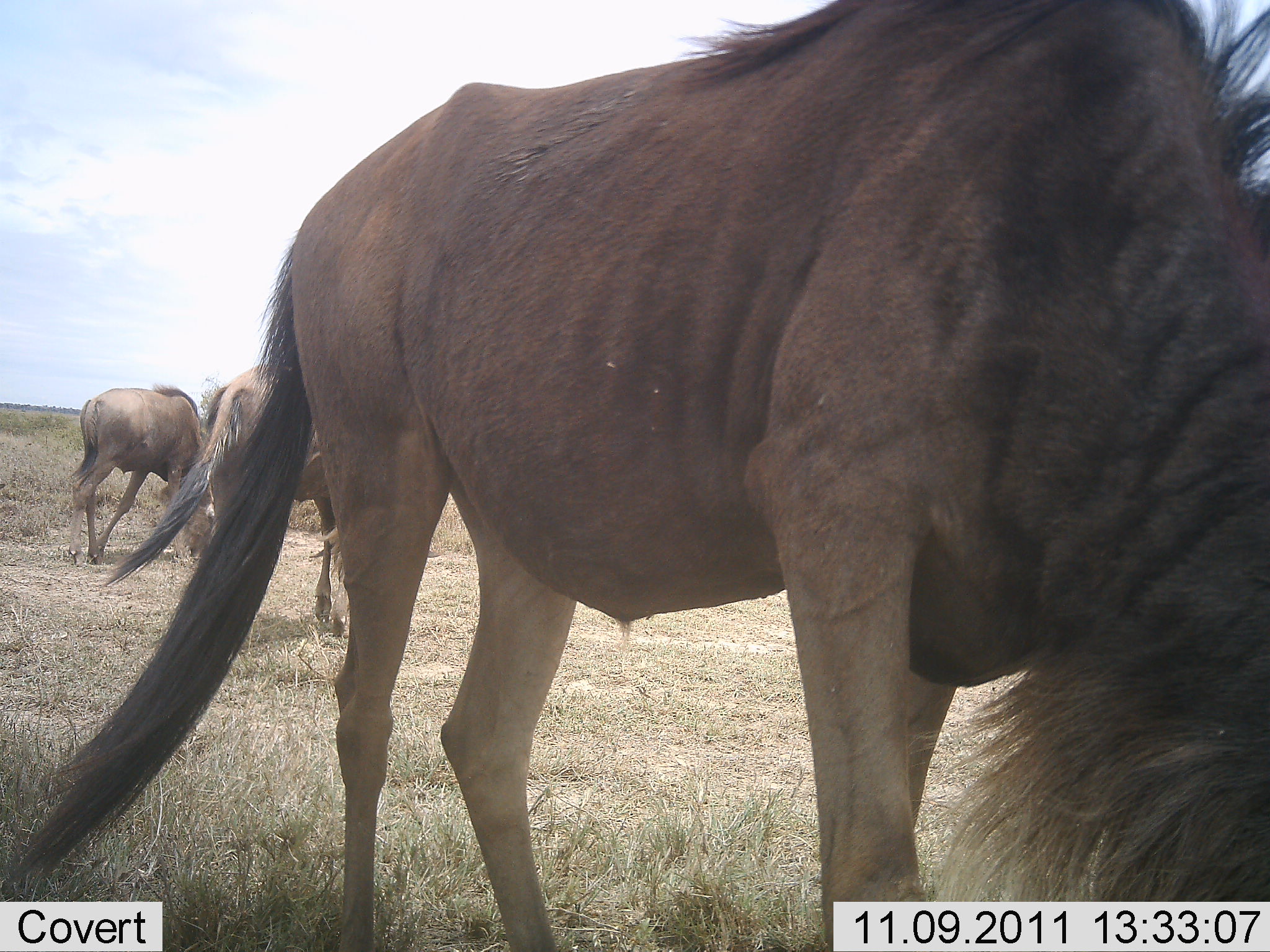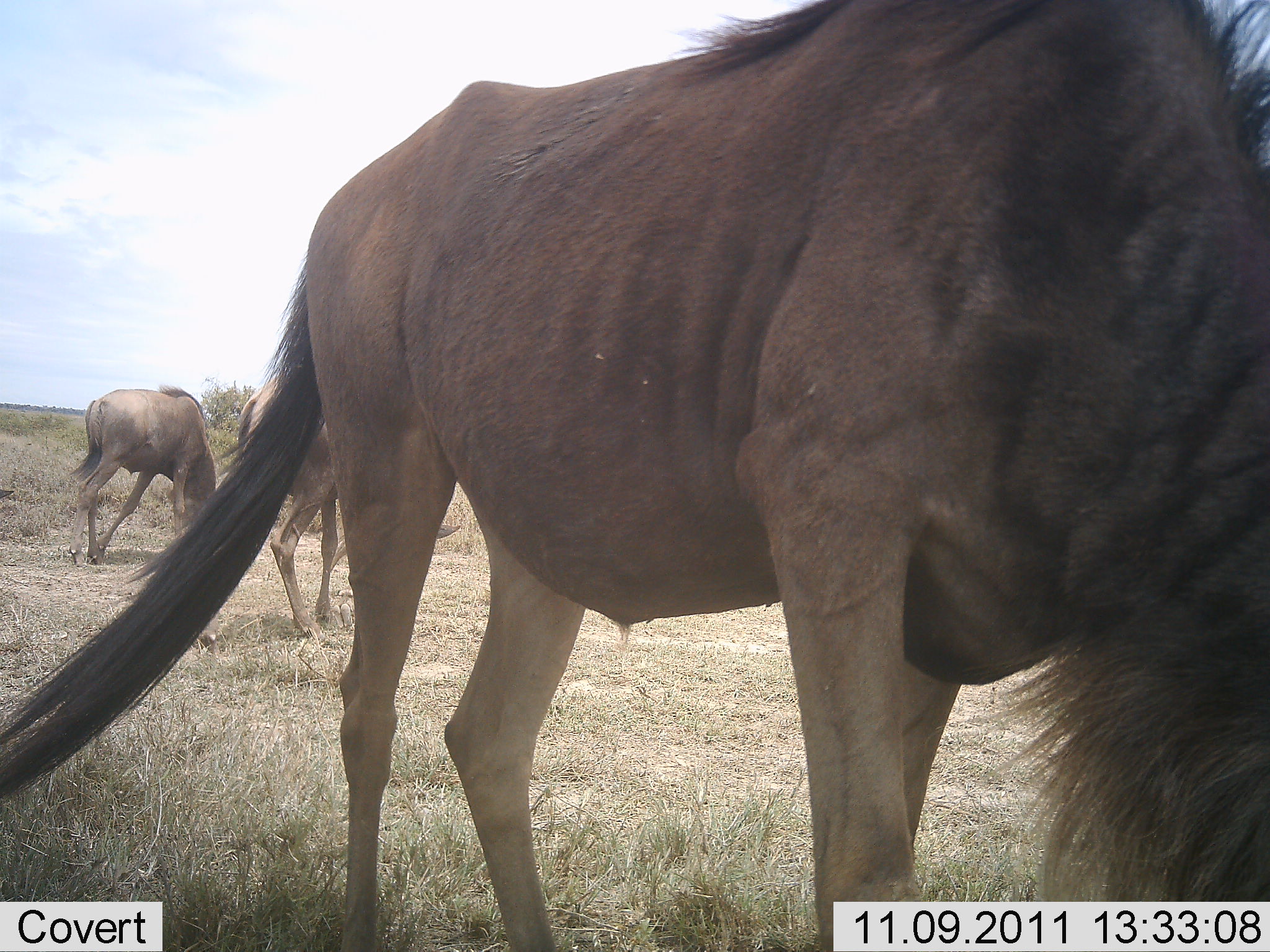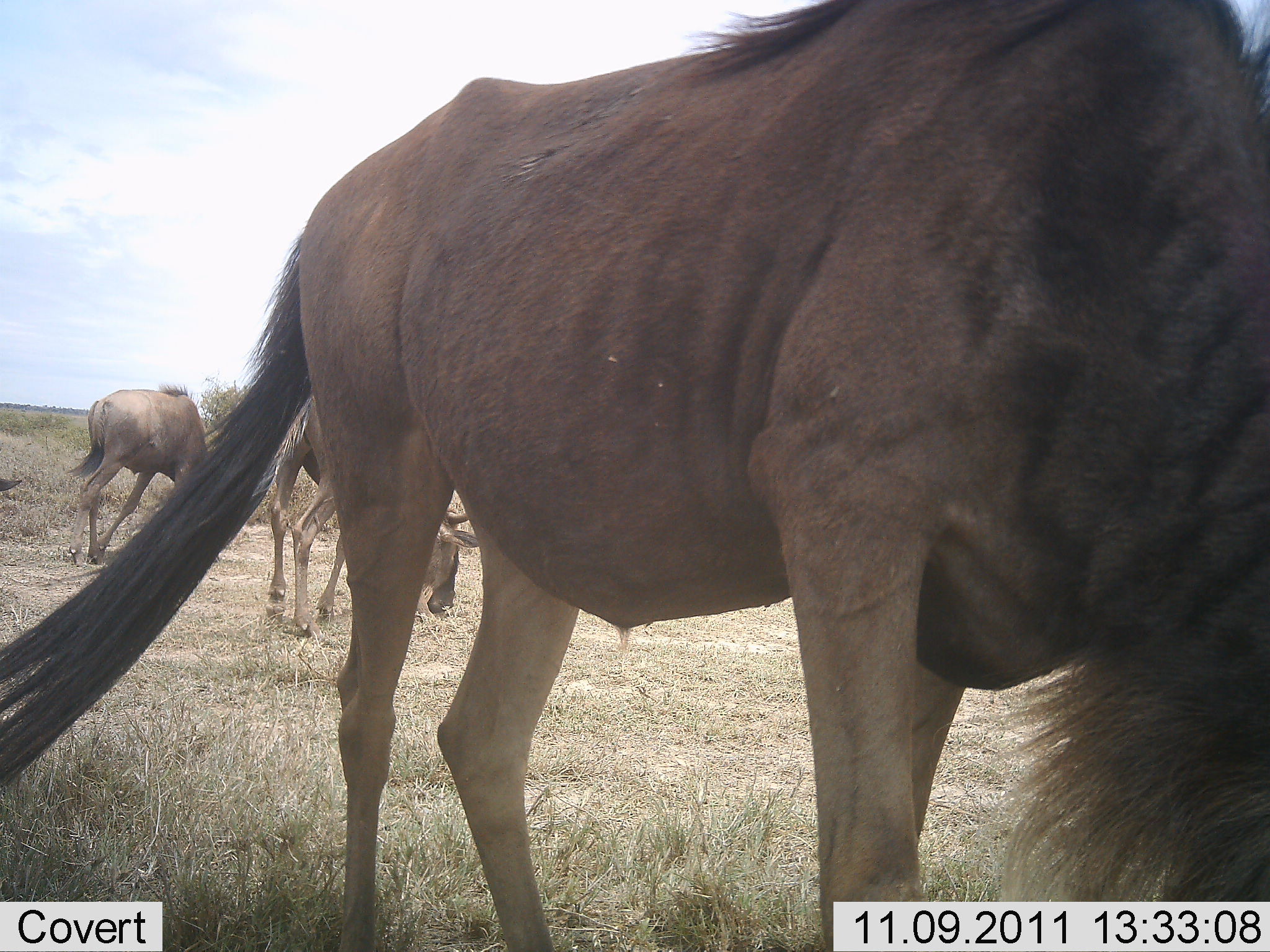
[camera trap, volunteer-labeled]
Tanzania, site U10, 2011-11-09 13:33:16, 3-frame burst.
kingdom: Animalia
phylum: Chordata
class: Mammalia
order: Artiodactyla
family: Bovidae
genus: Connochaetes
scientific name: Connochaetes taurinus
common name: blue wildebeest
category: wildebeest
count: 3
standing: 67%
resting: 0%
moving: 0%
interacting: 0%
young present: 0%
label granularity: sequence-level